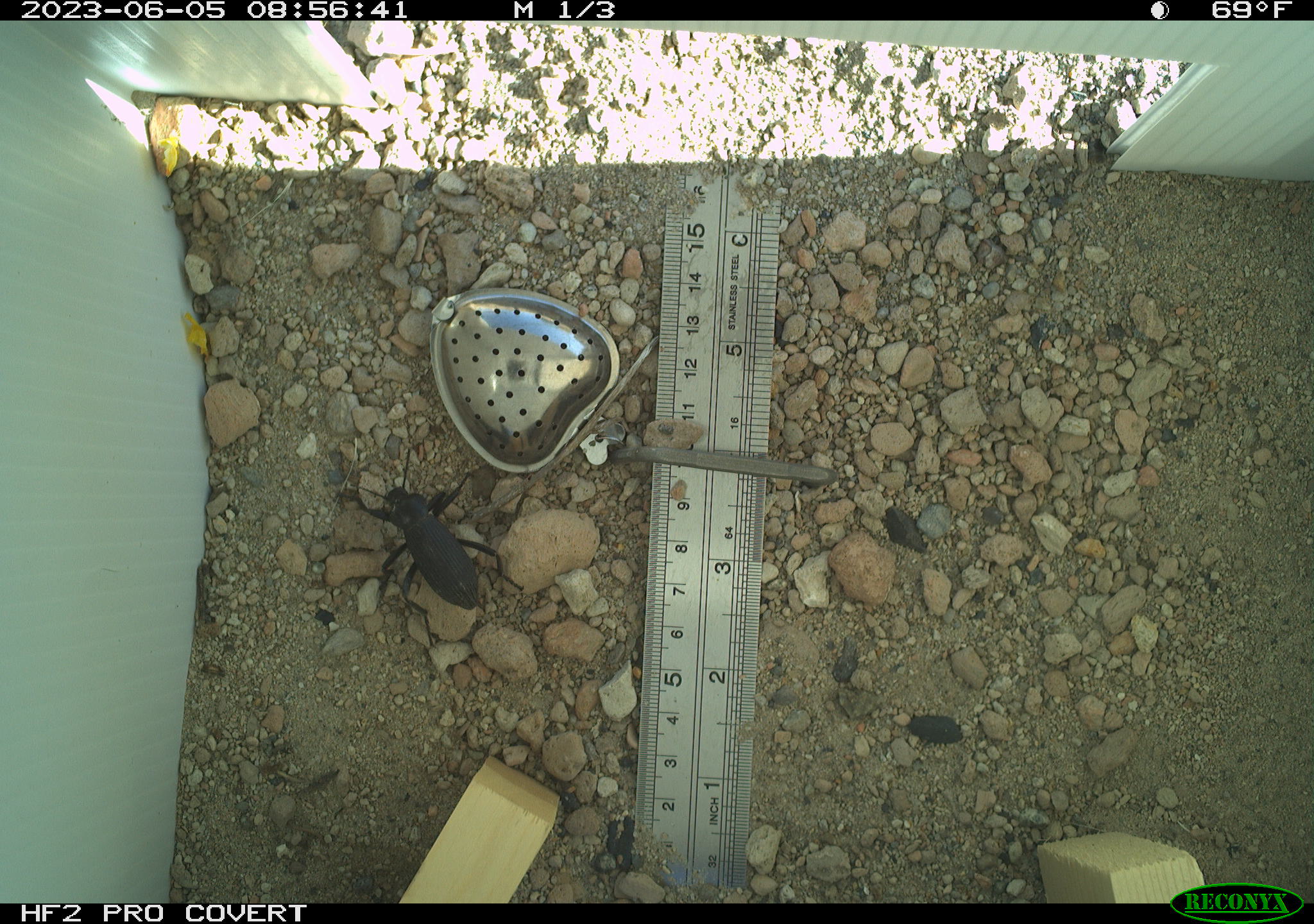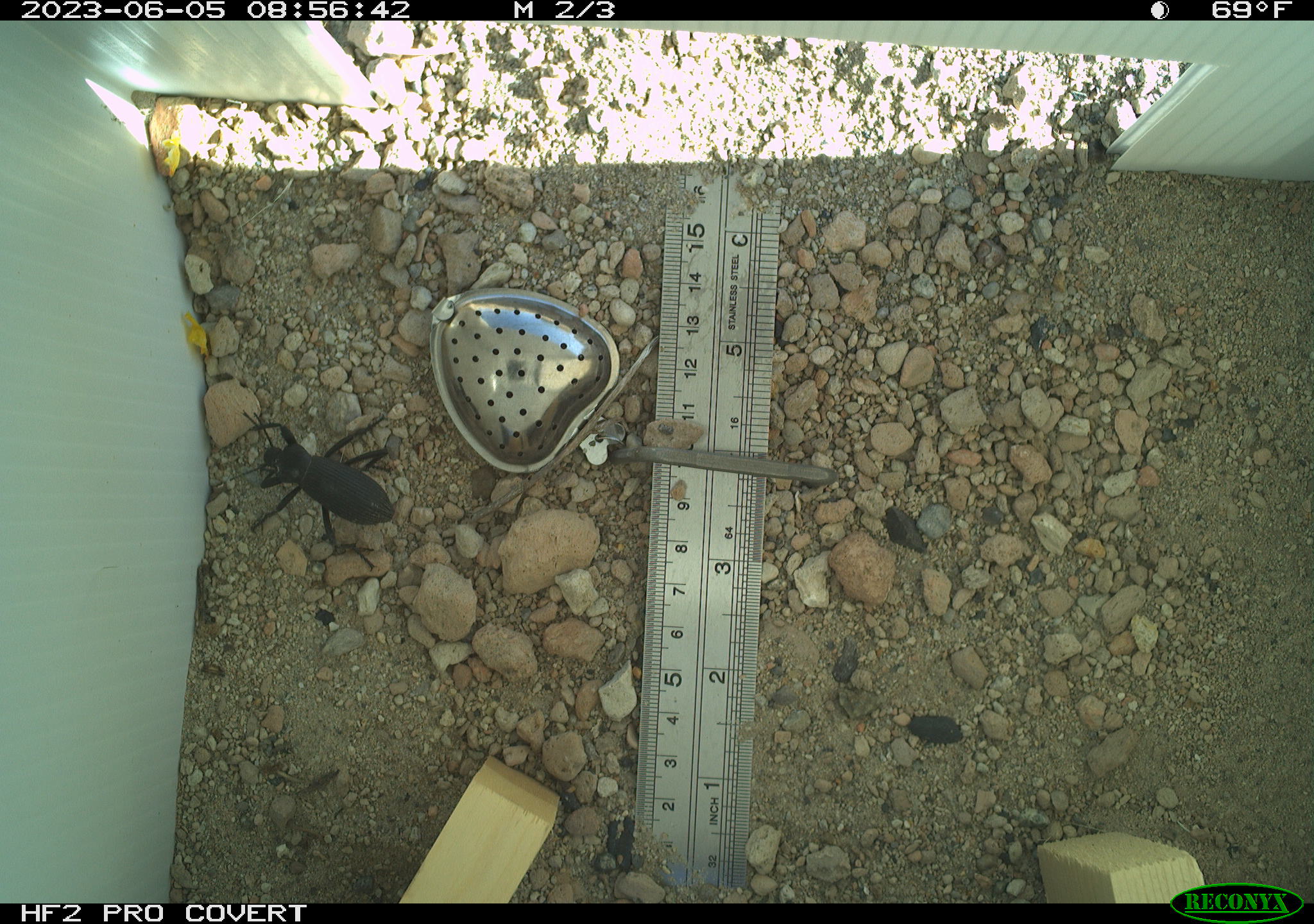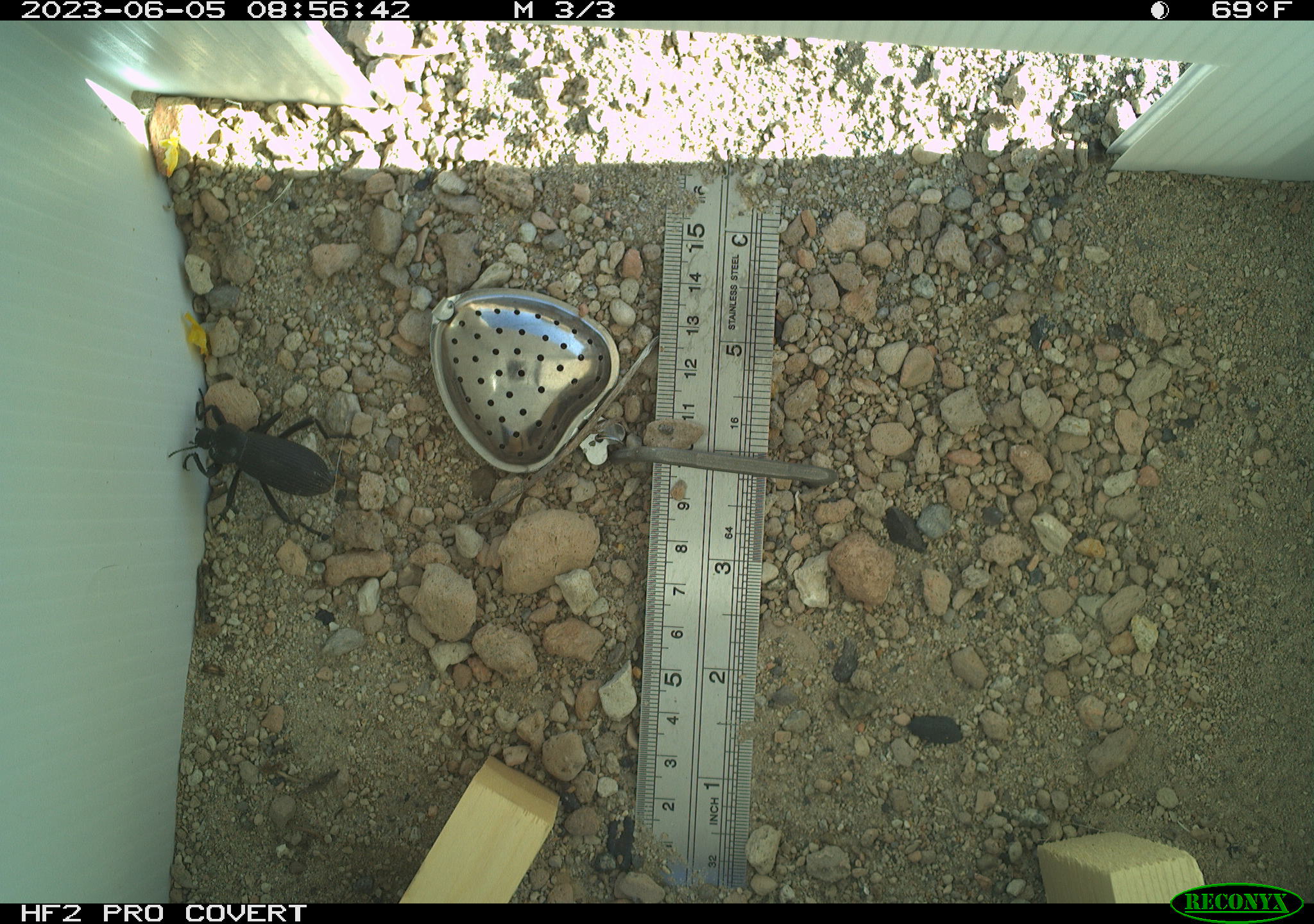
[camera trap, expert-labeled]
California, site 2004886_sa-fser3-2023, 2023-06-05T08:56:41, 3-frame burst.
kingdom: Animalia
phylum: Arthropoda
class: Insecta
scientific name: Insecta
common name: insect